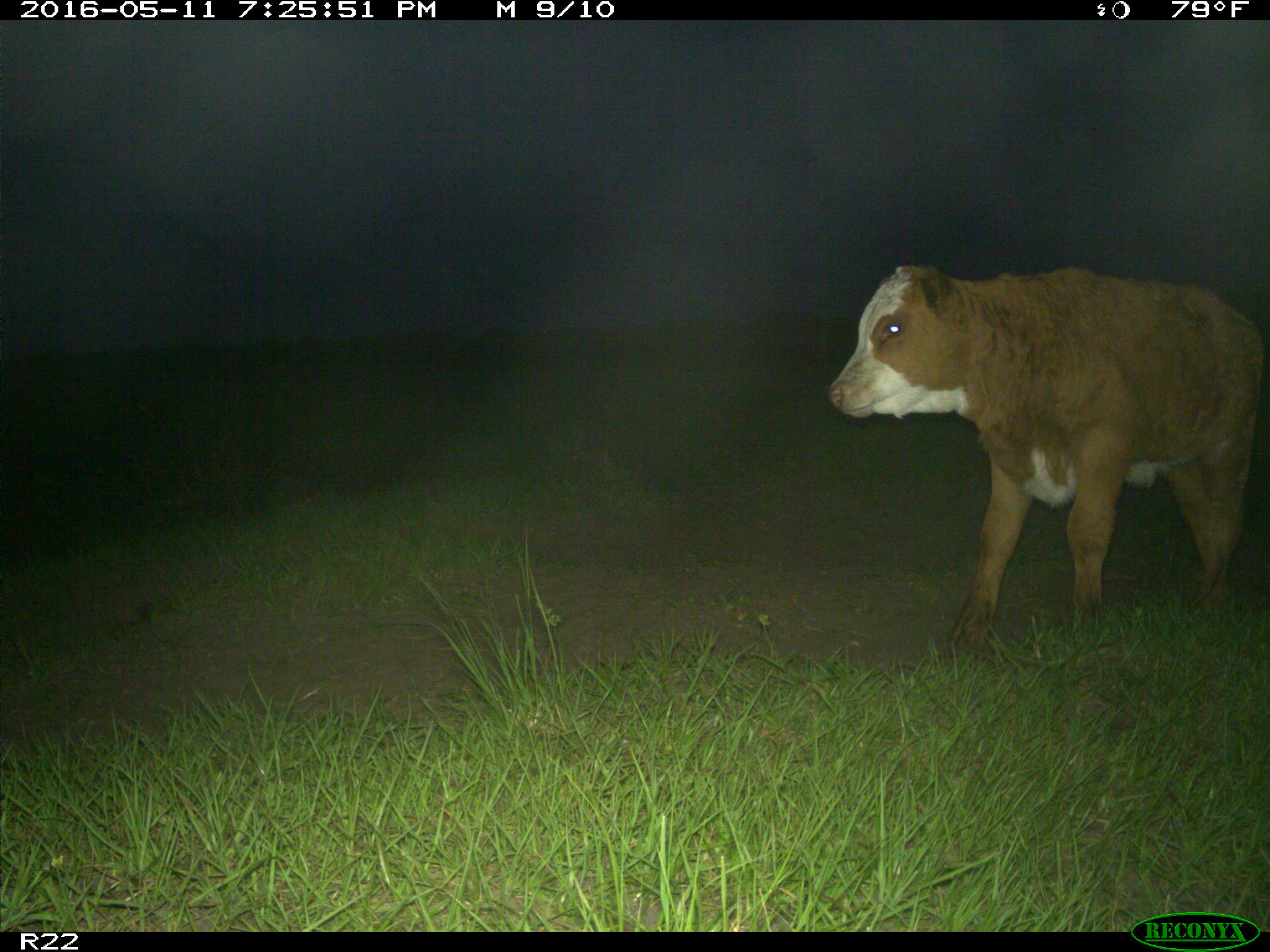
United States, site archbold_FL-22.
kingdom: Animalia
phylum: Chordata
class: Mammalia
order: Artiodactyla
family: Bovidae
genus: Bos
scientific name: Bos taurus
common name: domestic cow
Bos taurus (domestic cow).